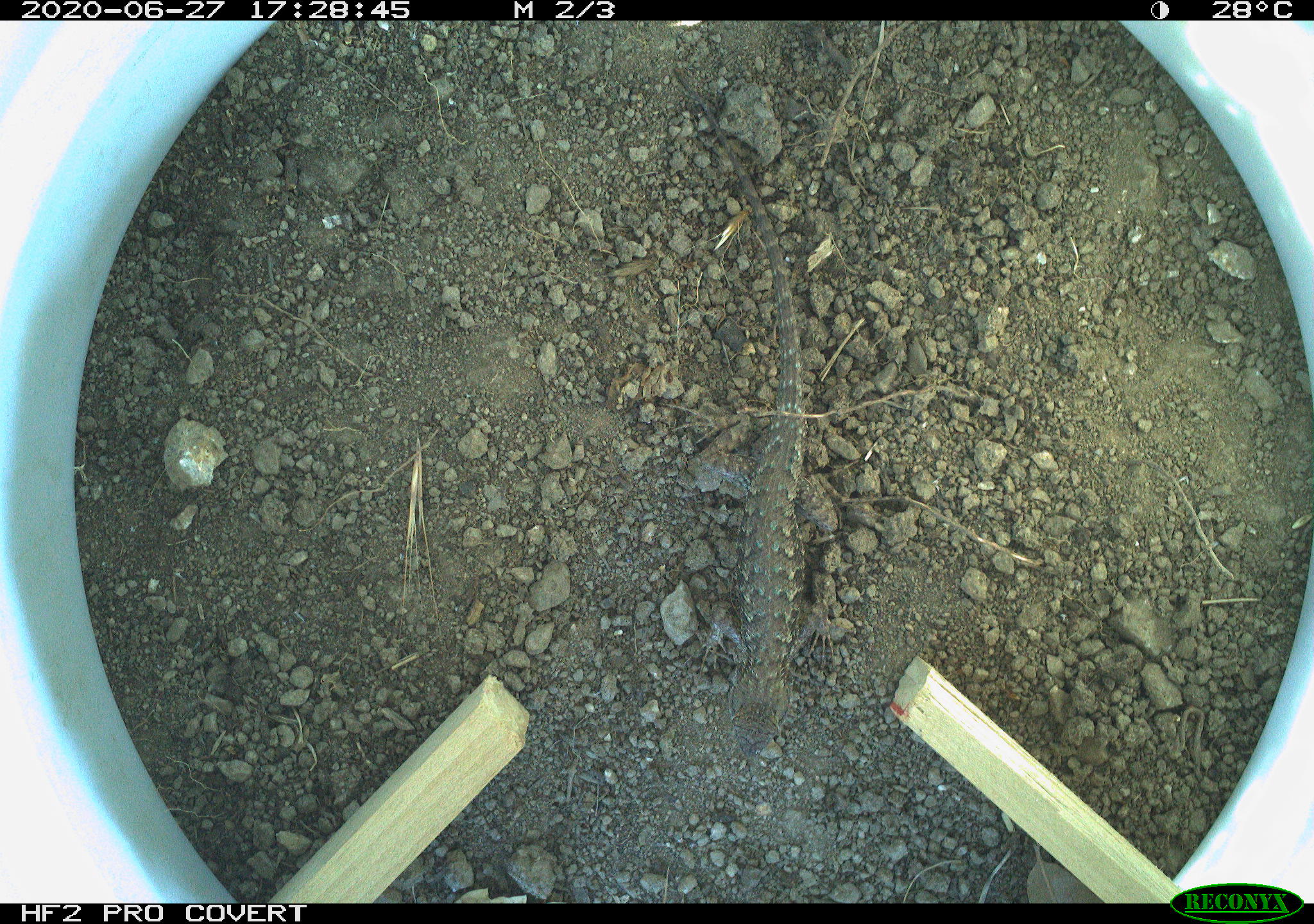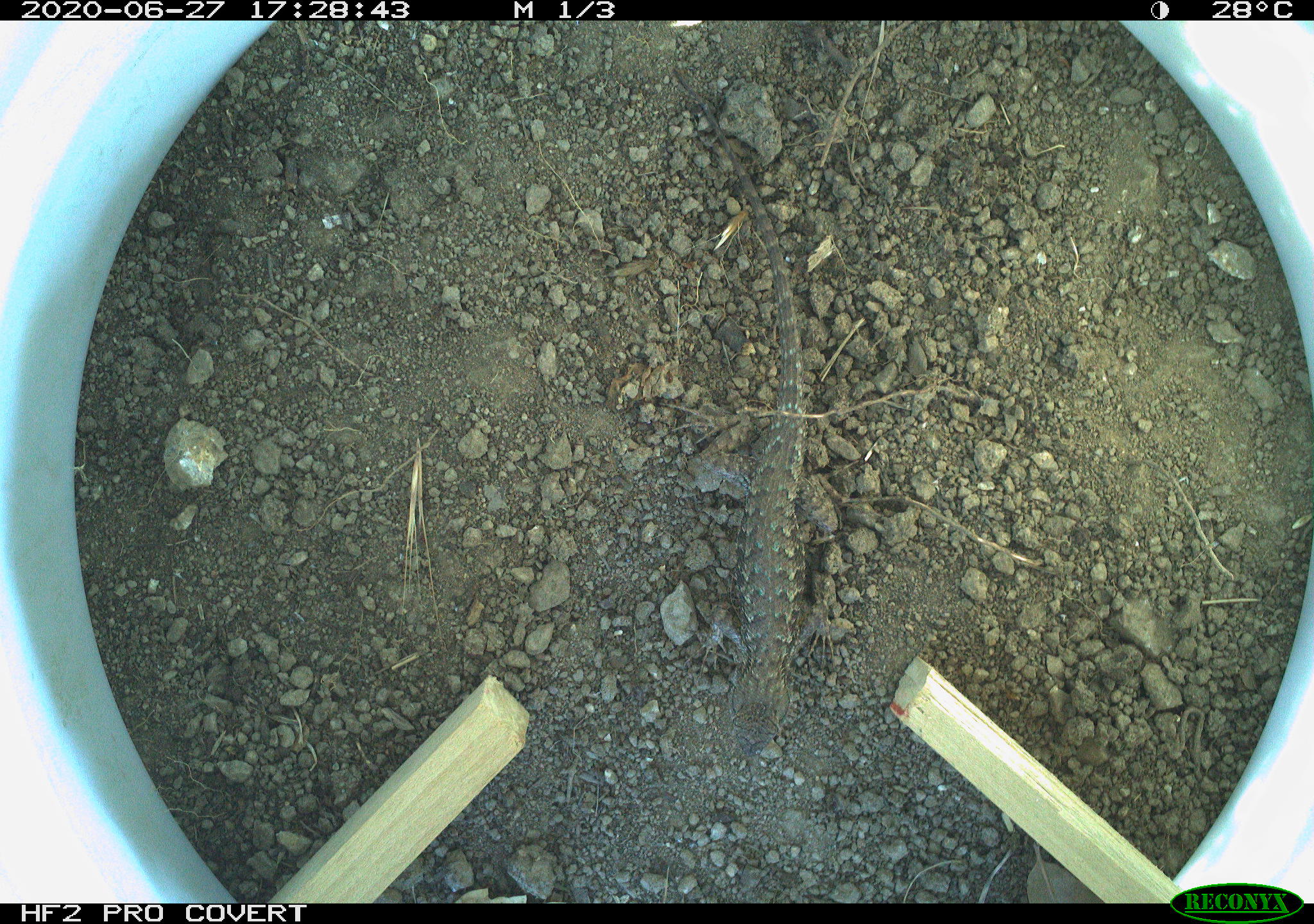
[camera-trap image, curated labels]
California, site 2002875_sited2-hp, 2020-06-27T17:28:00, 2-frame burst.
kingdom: Animalia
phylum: Chordata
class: Reptilia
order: Squamata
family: Phrynosomatidae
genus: Sceloporus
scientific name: Sceloporus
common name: spiny lizards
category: sceloporus species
Sceloporus species (spiny lizards) (Sceloporus).